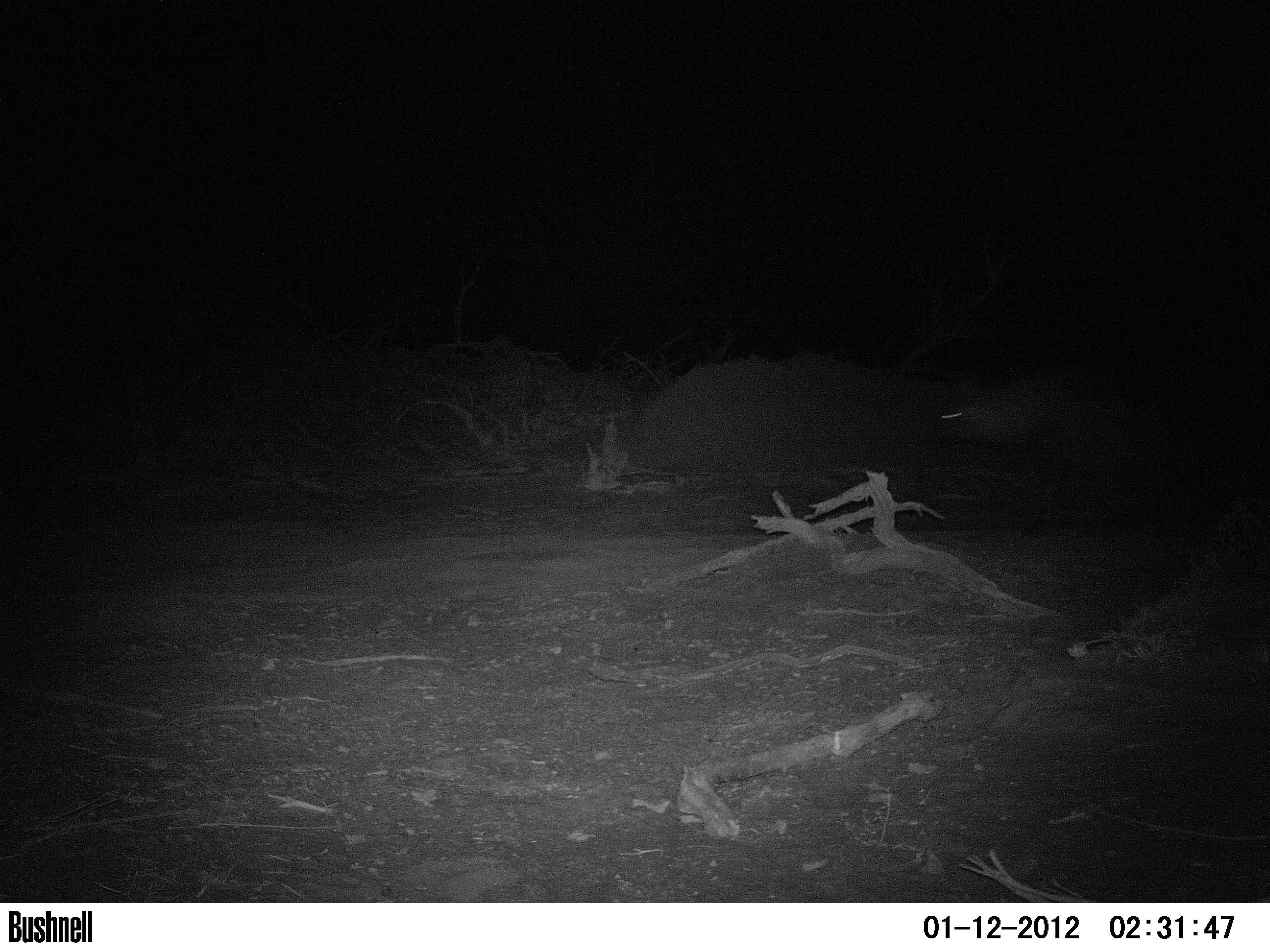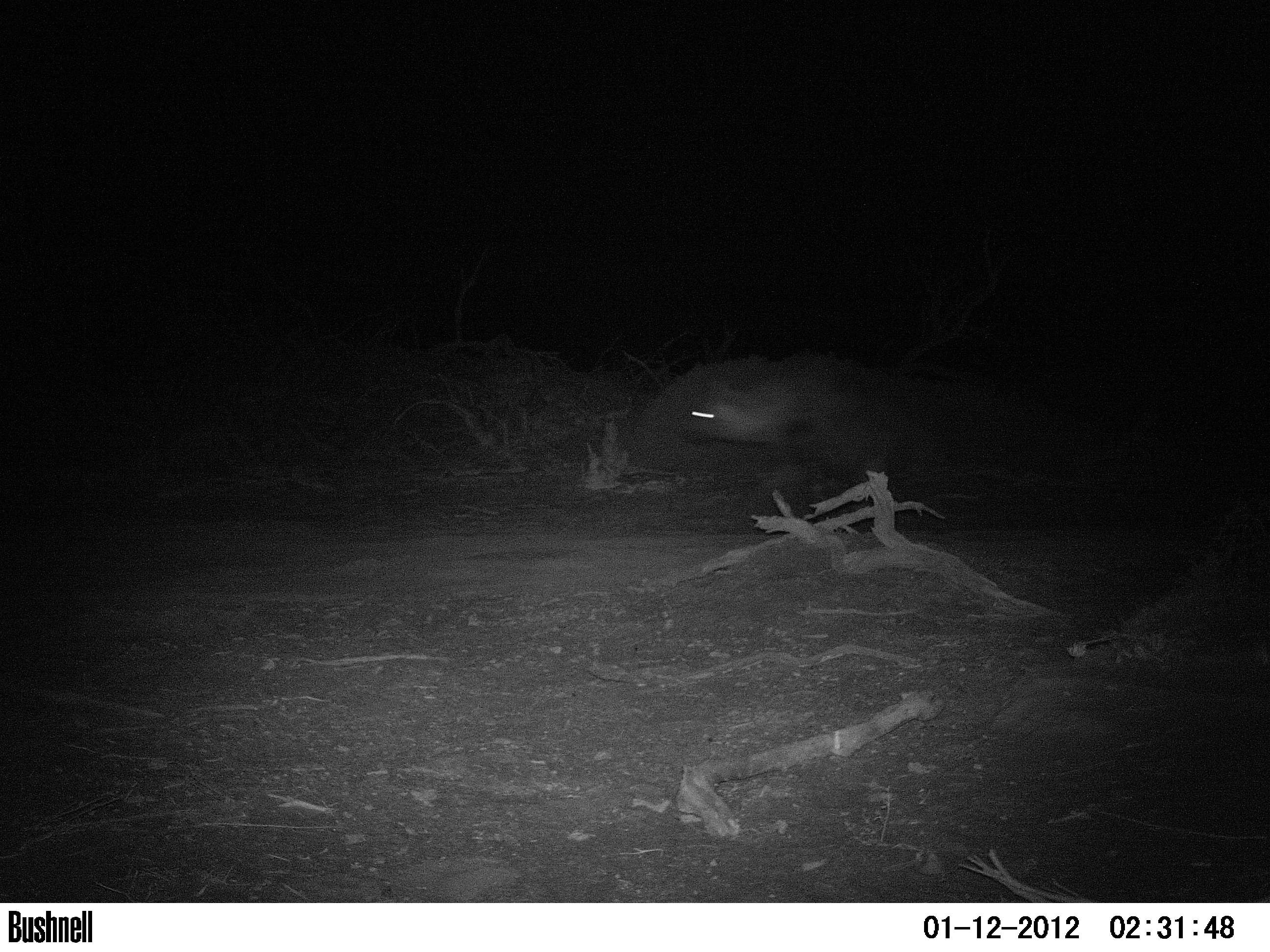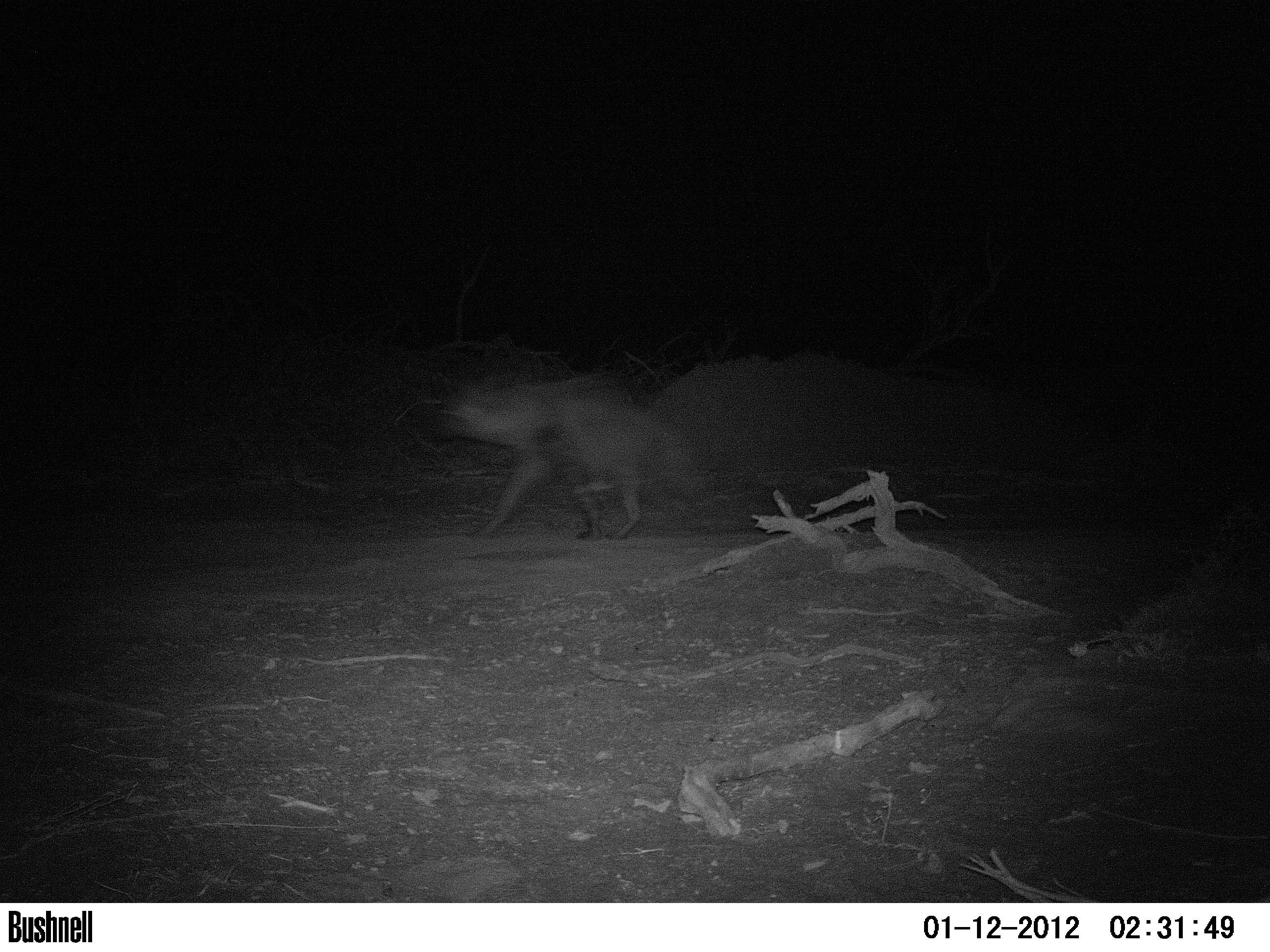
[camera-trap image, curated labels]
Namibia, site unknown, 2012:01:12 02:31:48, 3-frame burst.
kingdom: Animalia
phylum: Chordata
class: Mammalia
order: Carnivora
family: Hyaenidae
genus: Parahyaena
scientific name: Parahyaena brunnea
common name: brown hyena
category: hyaena brunnea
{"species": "hyaena brunnea (brown hyena) (Parahyaena brunnea)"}